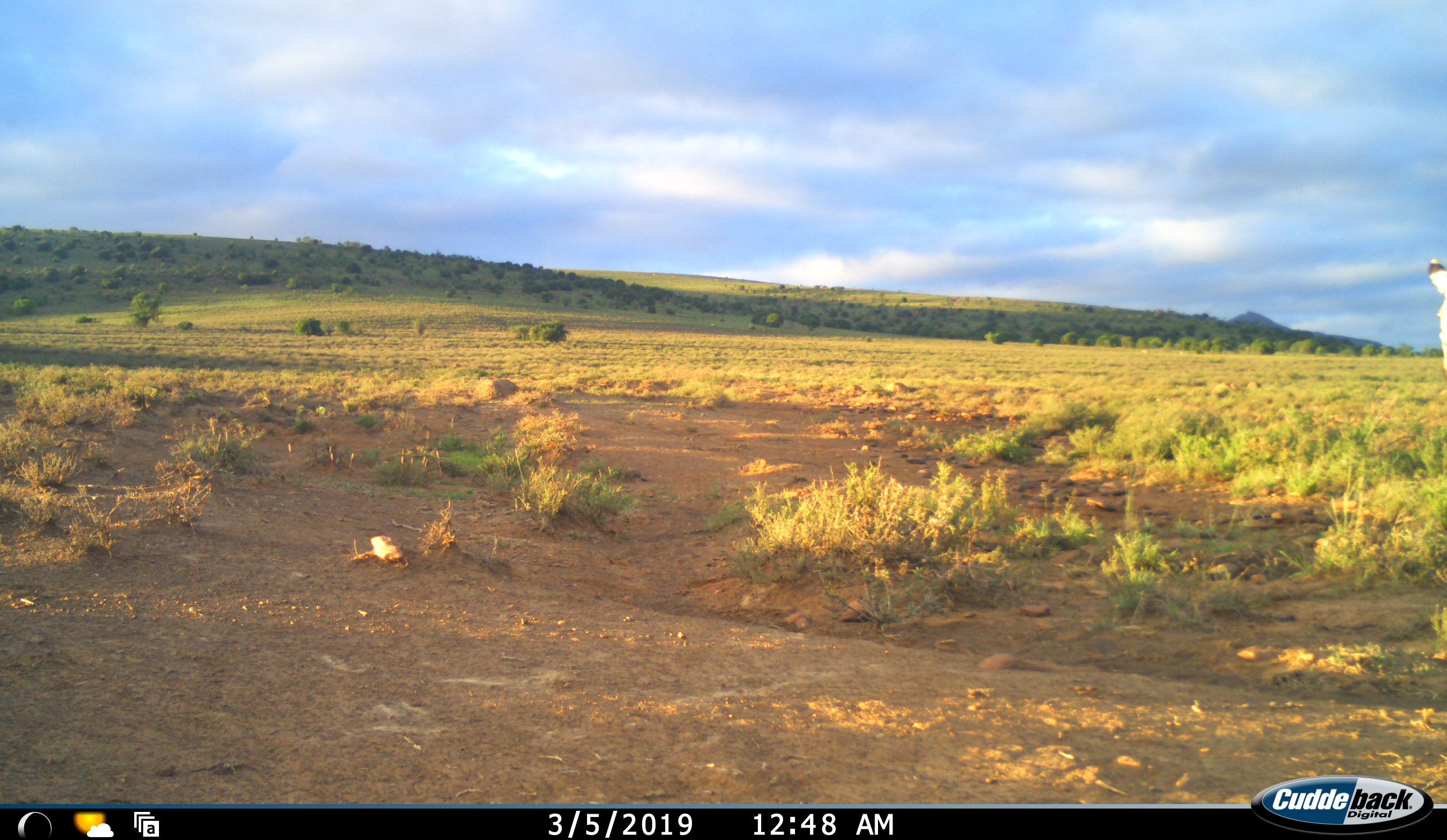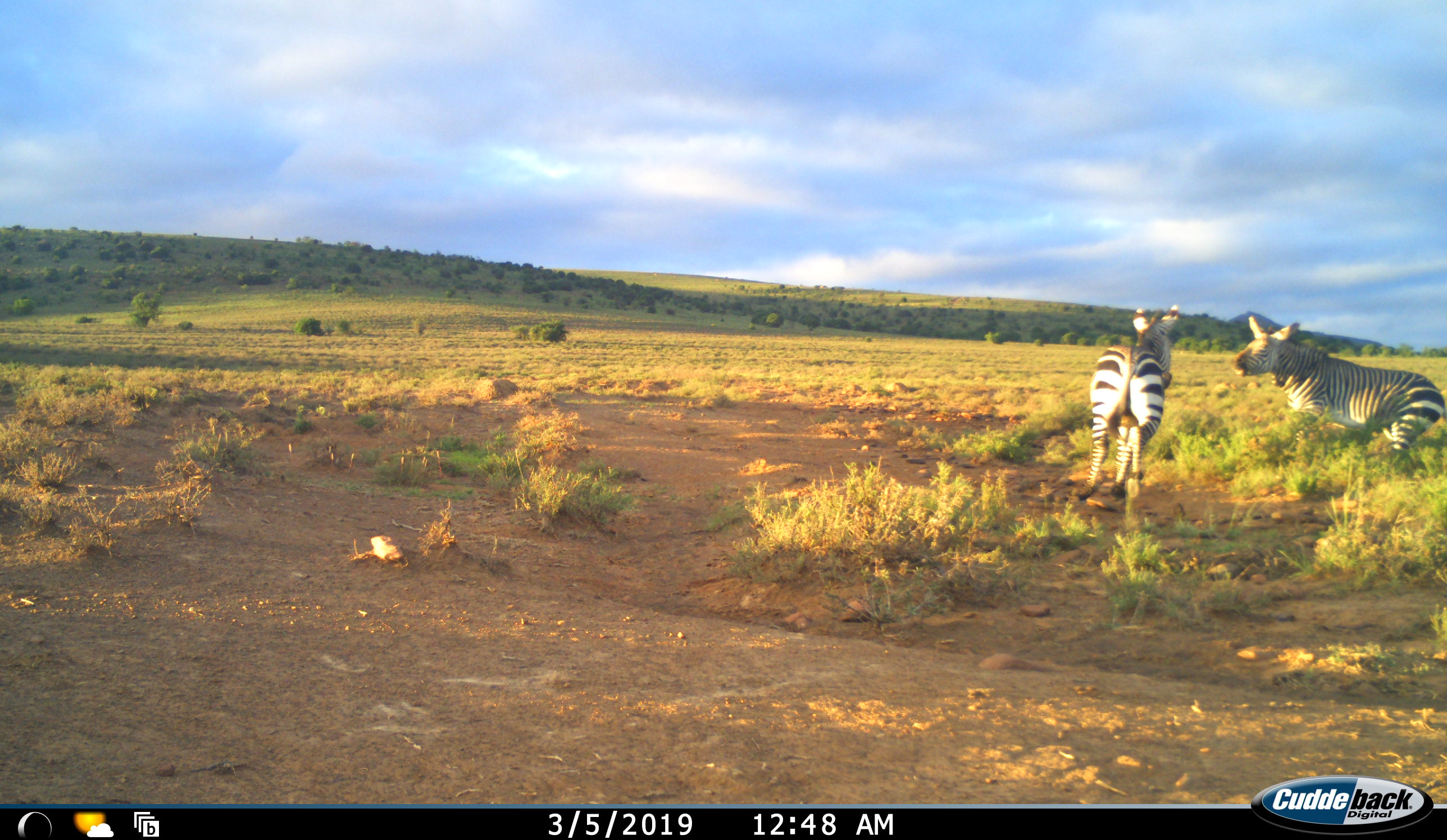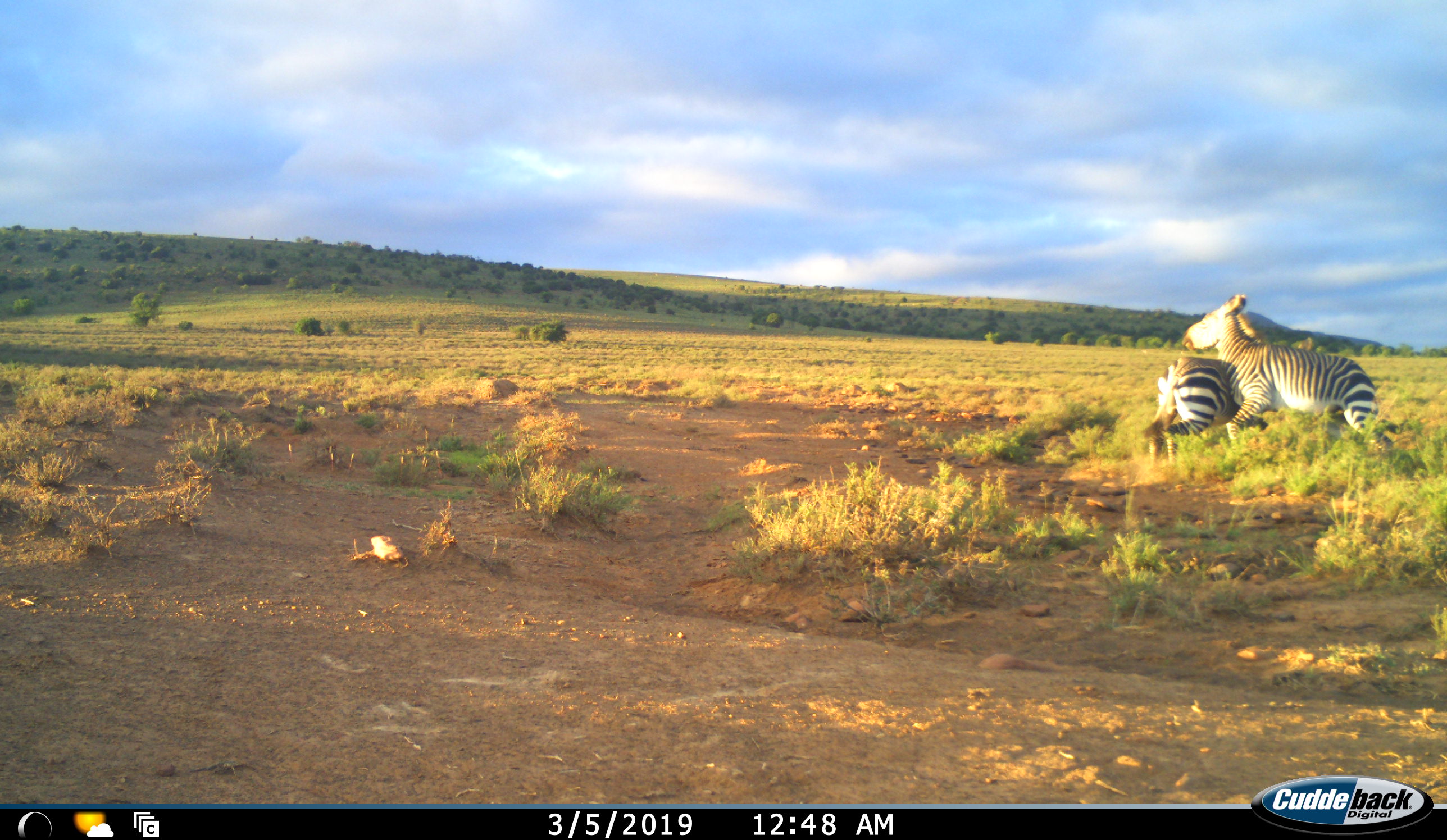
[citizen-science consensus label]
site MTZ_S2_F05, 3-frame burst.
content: unidentified animal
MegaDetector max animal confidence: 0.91